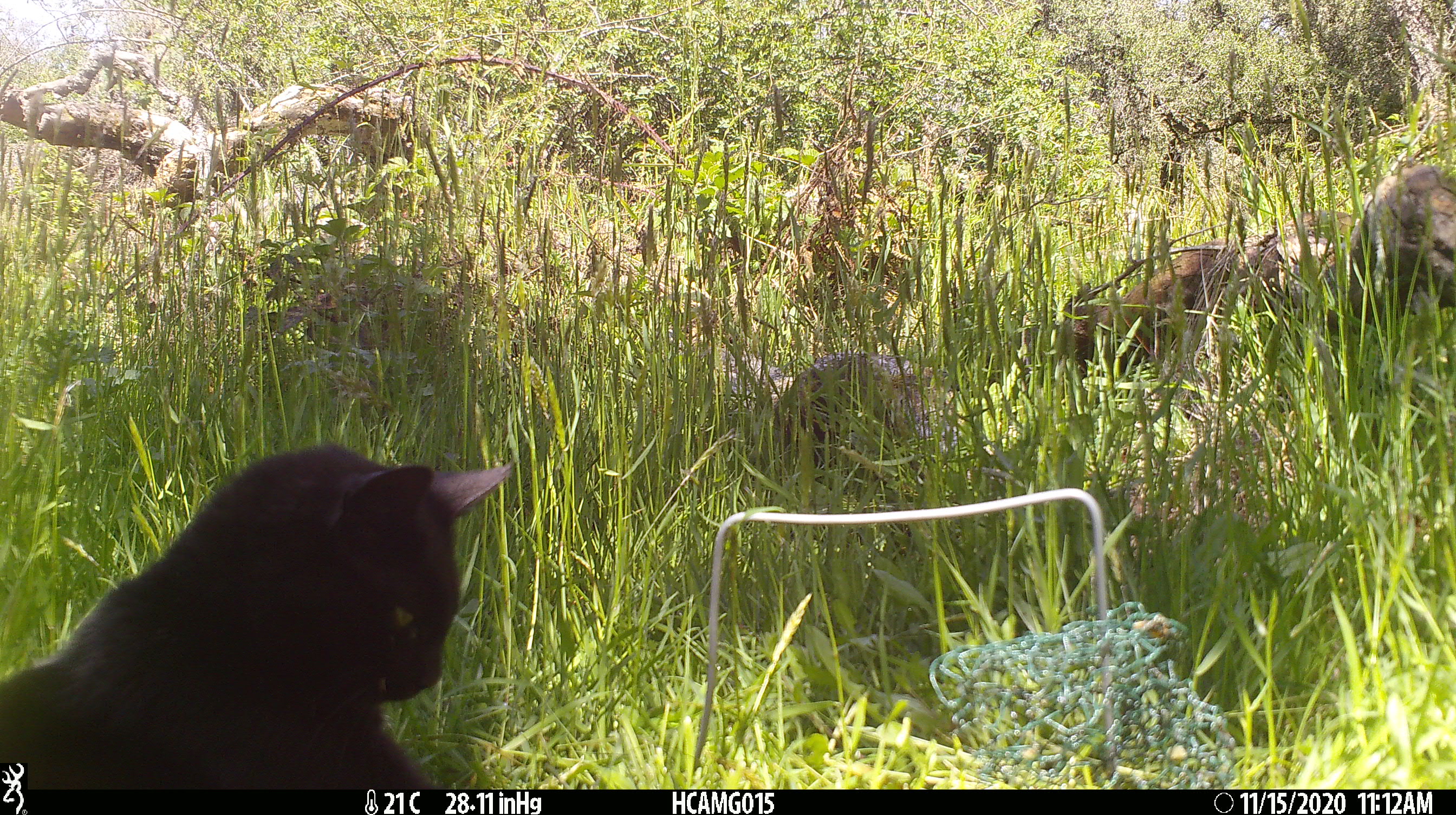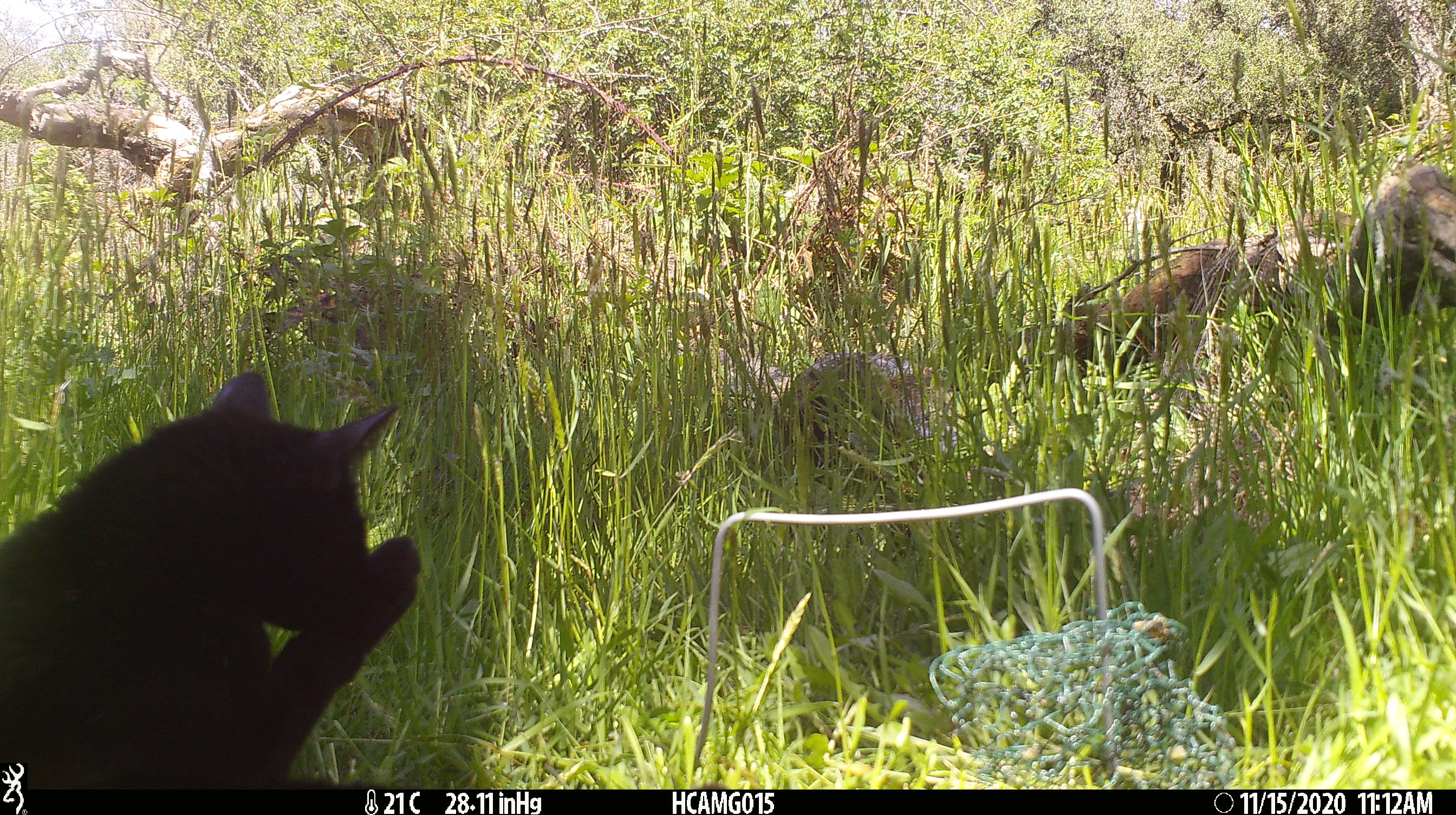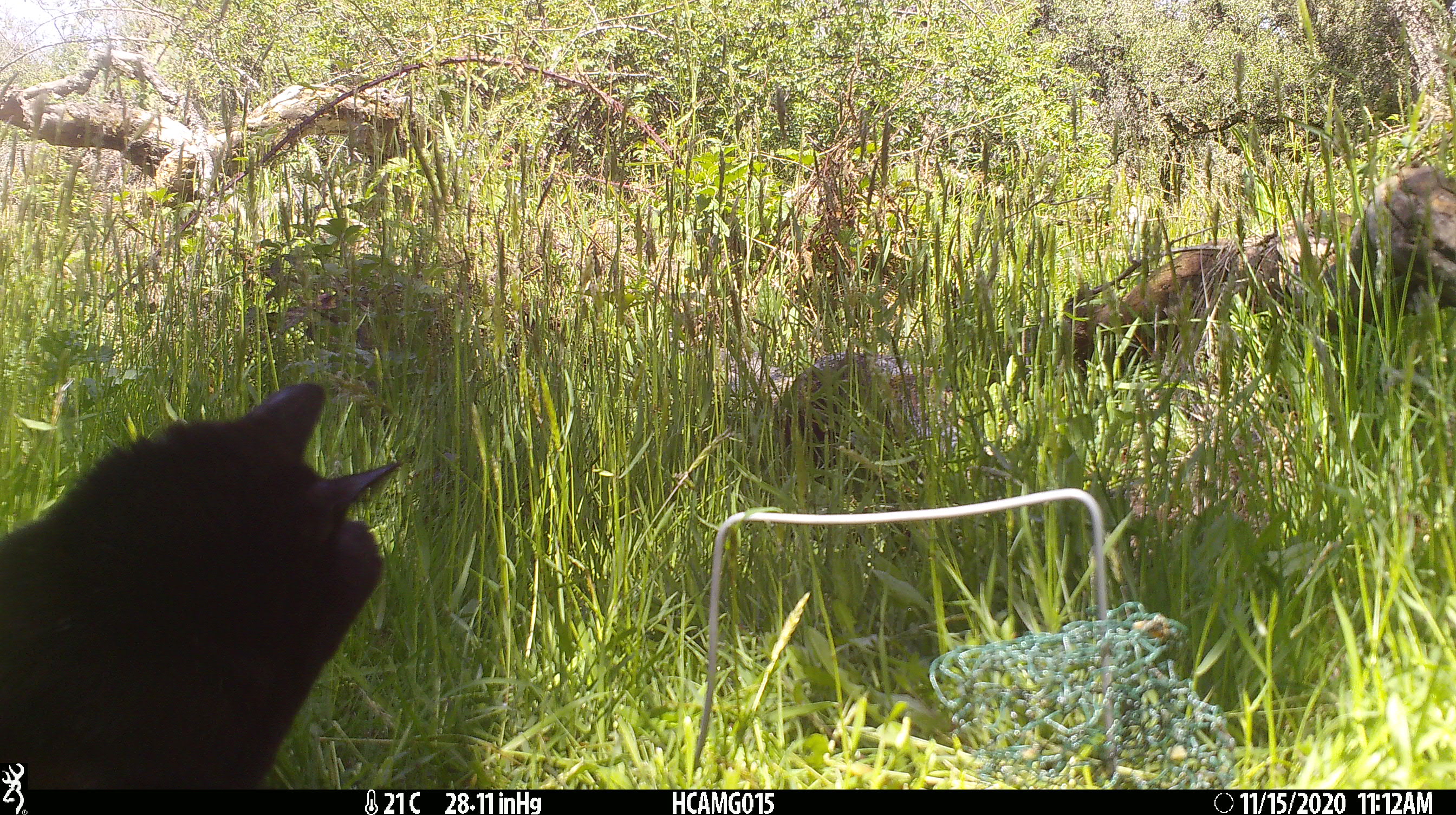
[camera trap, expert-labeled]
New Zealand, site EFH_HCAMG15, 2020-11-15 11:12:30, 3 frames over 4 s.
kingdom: Animalia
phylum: Chordata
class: Mammalia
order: Carnivora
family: Felidae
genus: Felis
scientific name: Felis catus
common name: domestic cat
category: cat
Cat (domestic cat) (Felis catus).